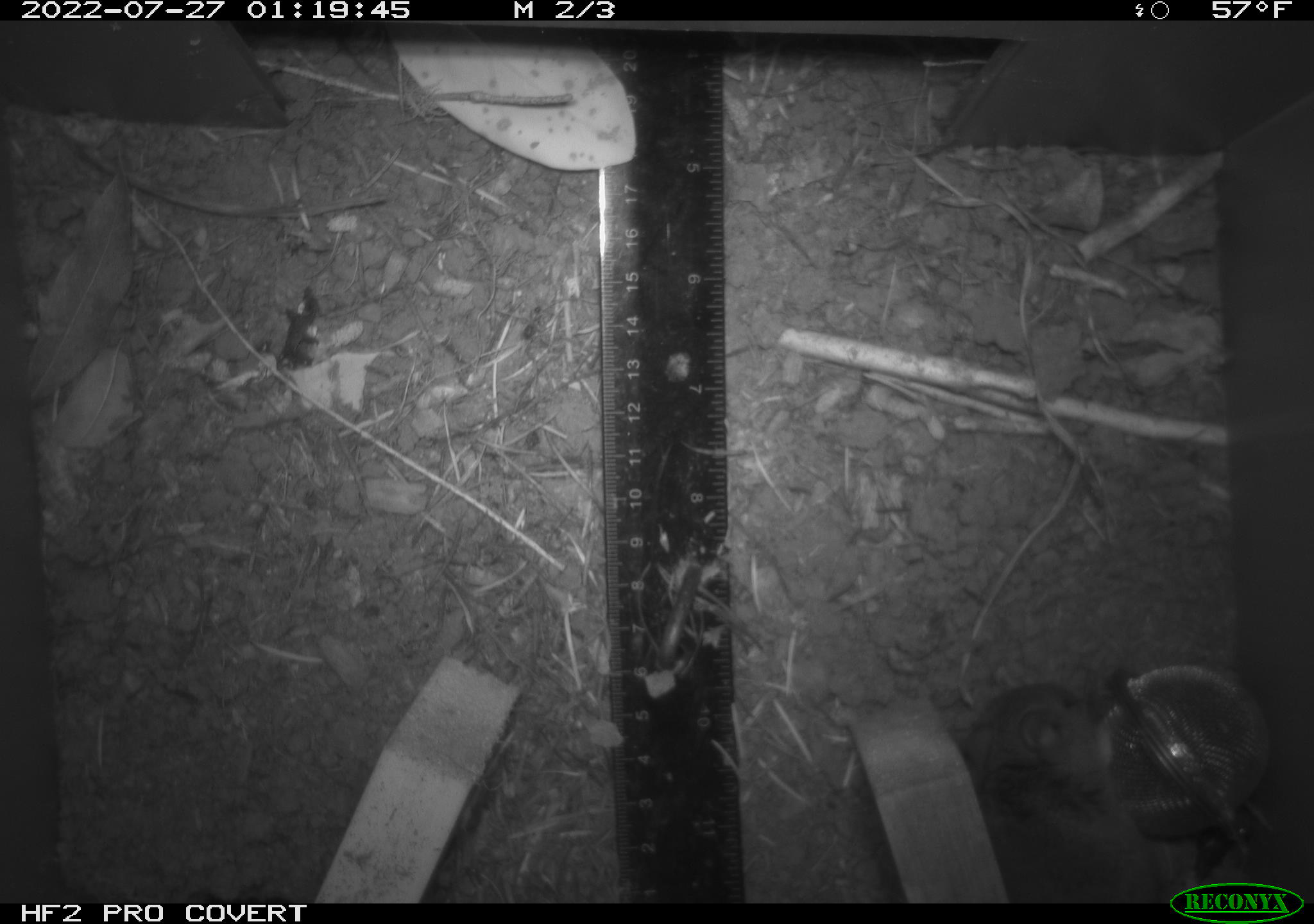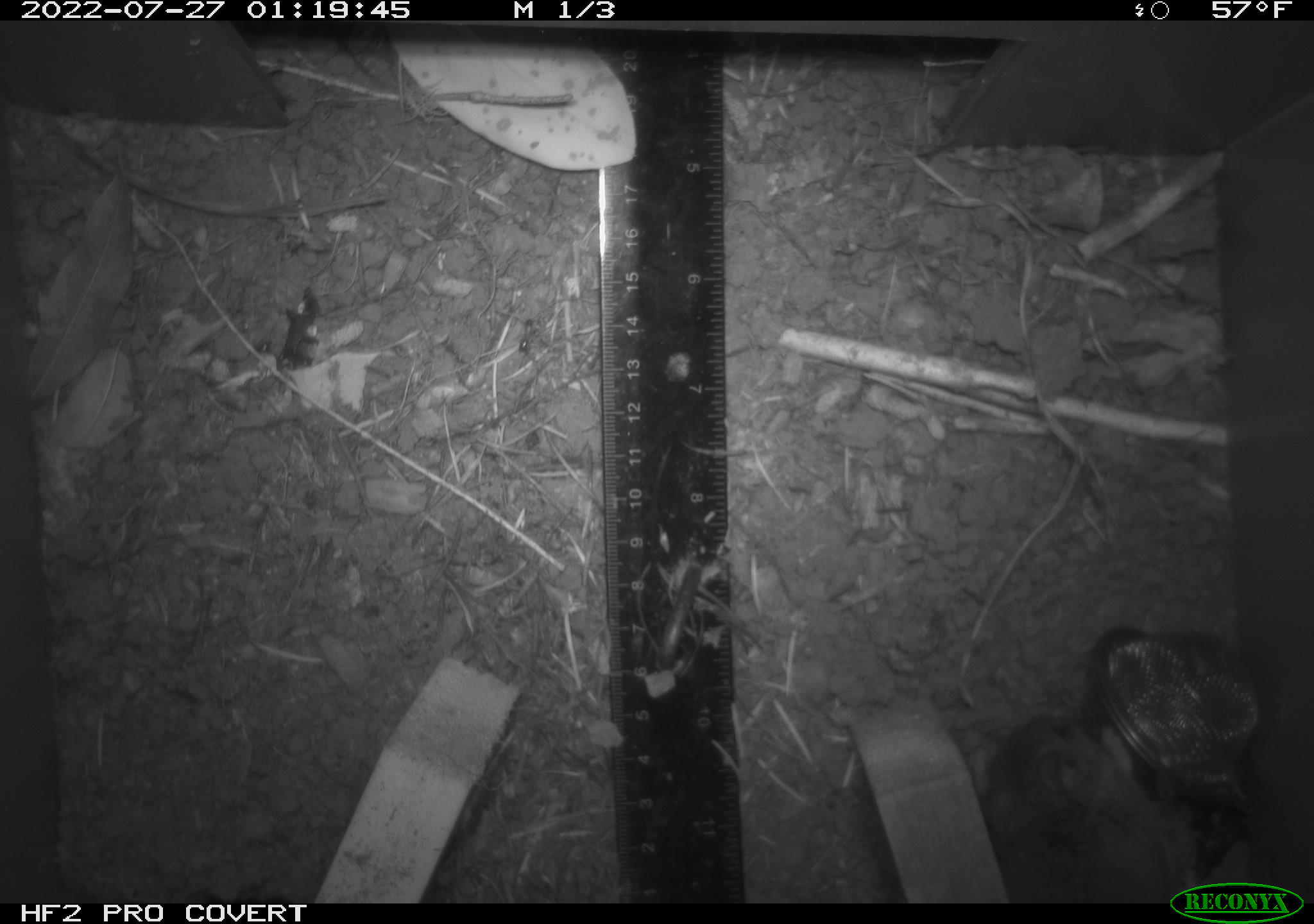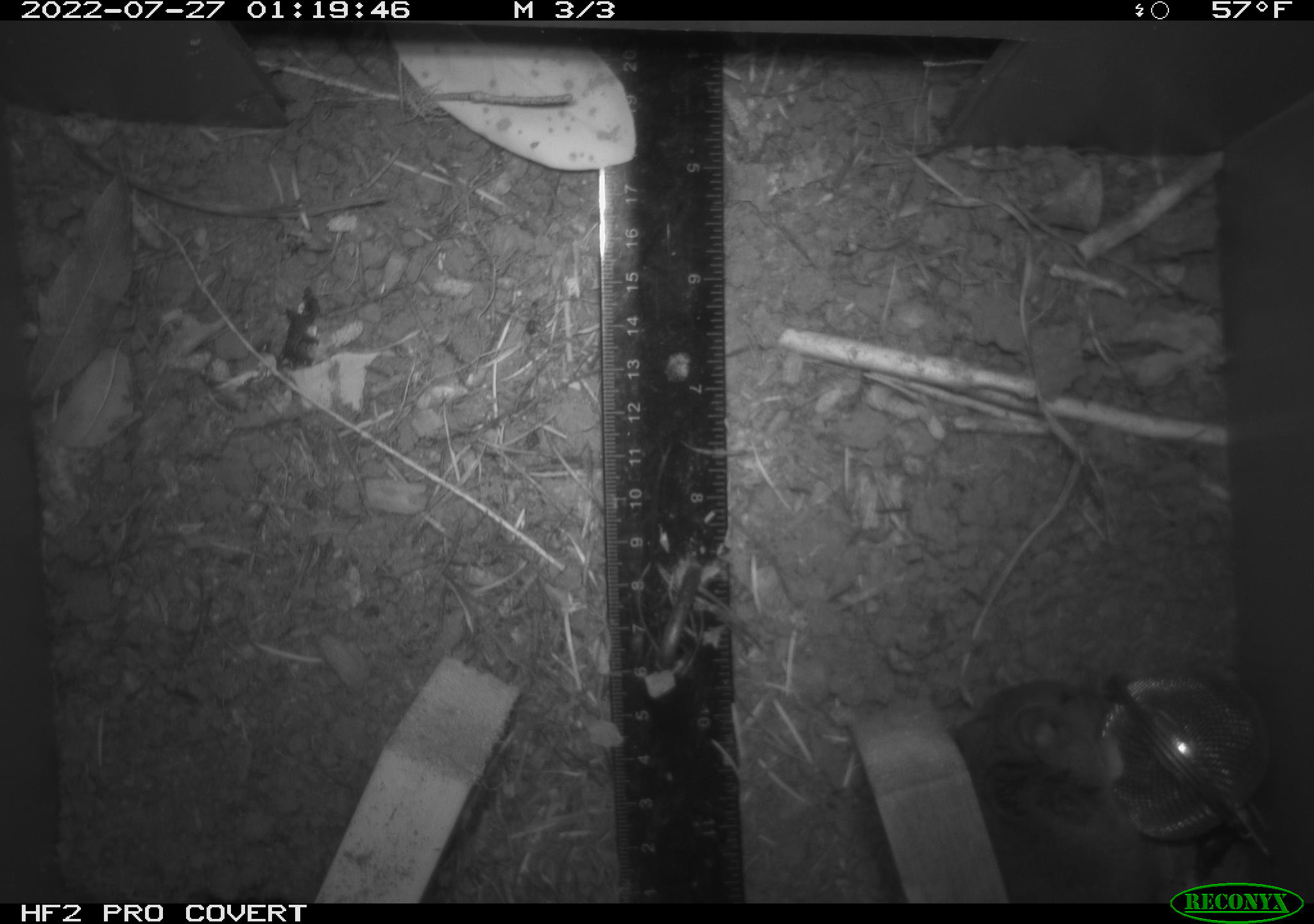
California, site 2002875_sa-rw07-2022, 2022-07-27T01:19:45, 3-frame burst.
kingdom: Animalia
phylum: Chordata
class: Mammalia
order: Rodentia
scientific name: Rodentia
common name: mouse species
Mouse species (Rodentia).